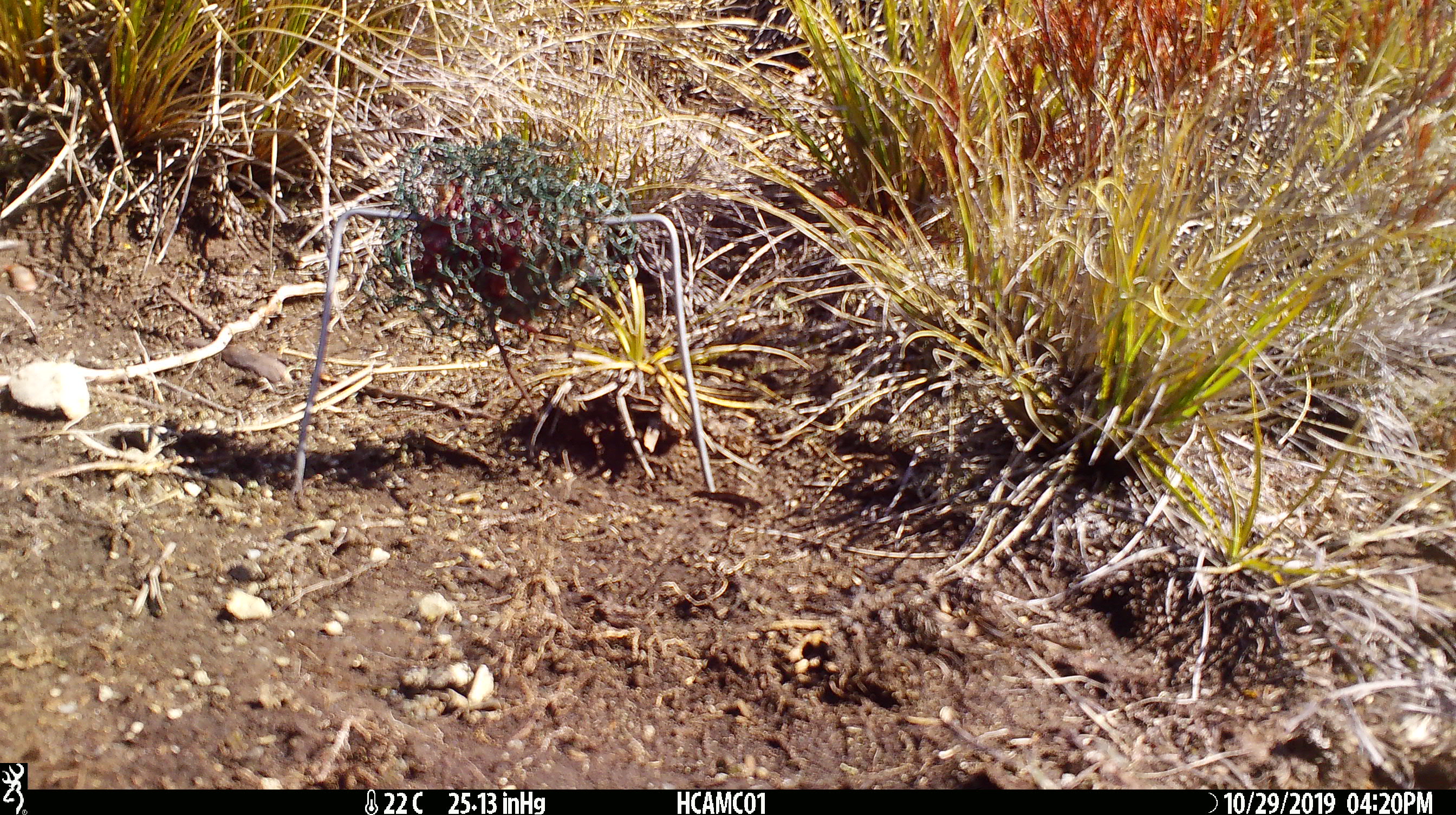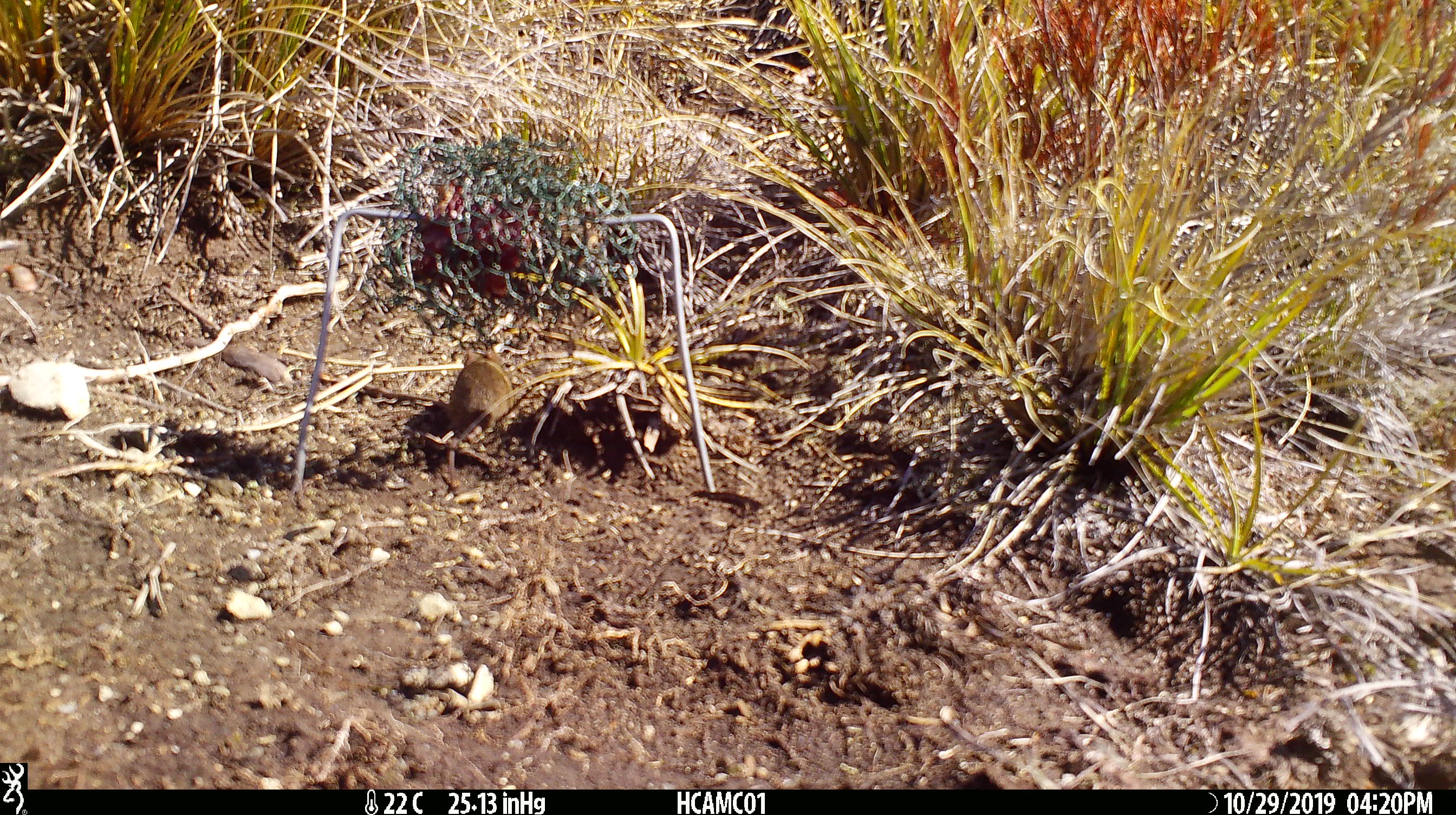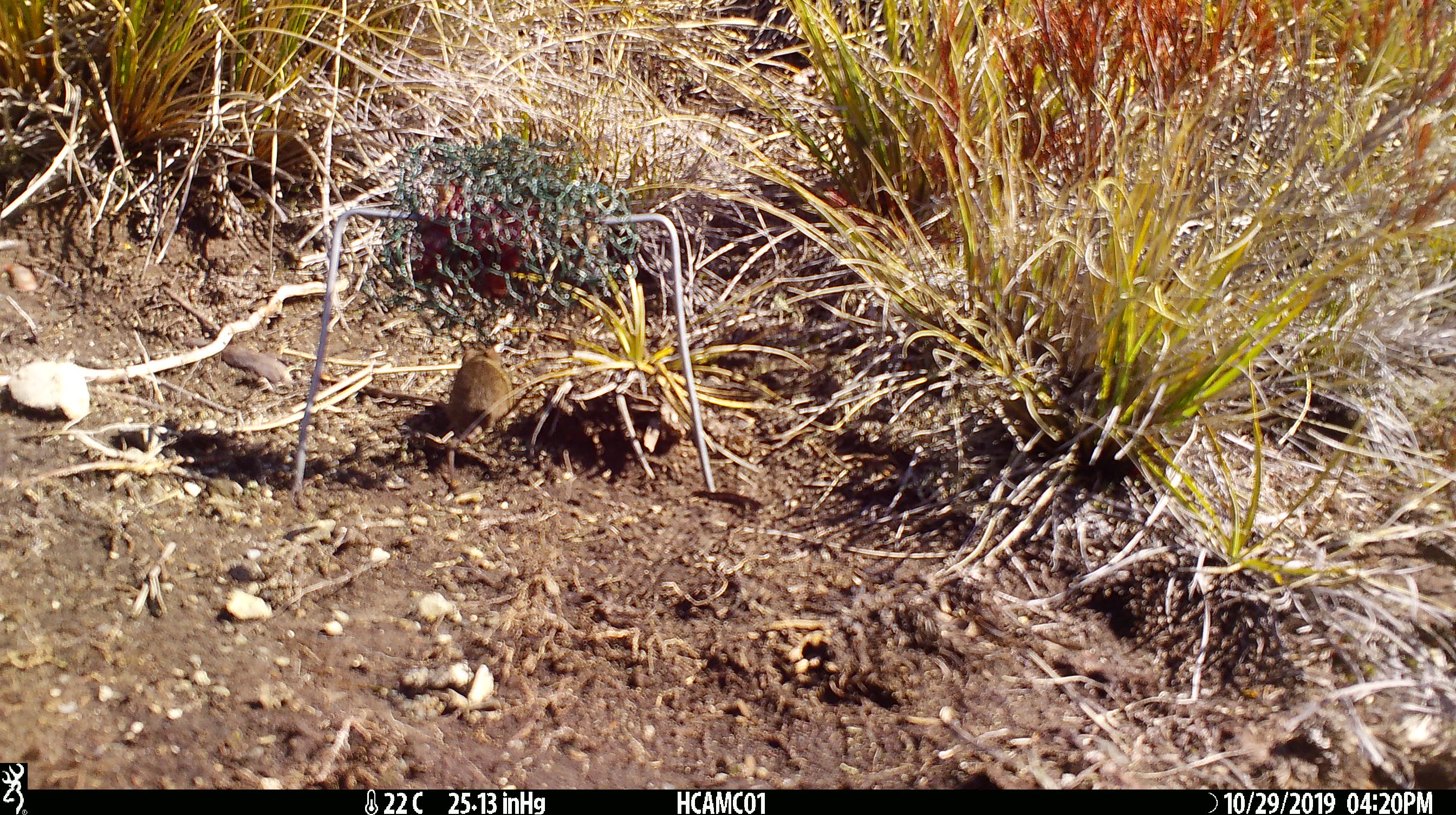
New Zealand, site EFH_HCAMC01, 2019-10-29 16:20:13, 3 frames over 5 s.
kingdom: Animalia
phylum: Chordata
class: Mammalia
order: Rodentia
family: Muridae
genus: Mus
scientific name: Mus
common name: mouse